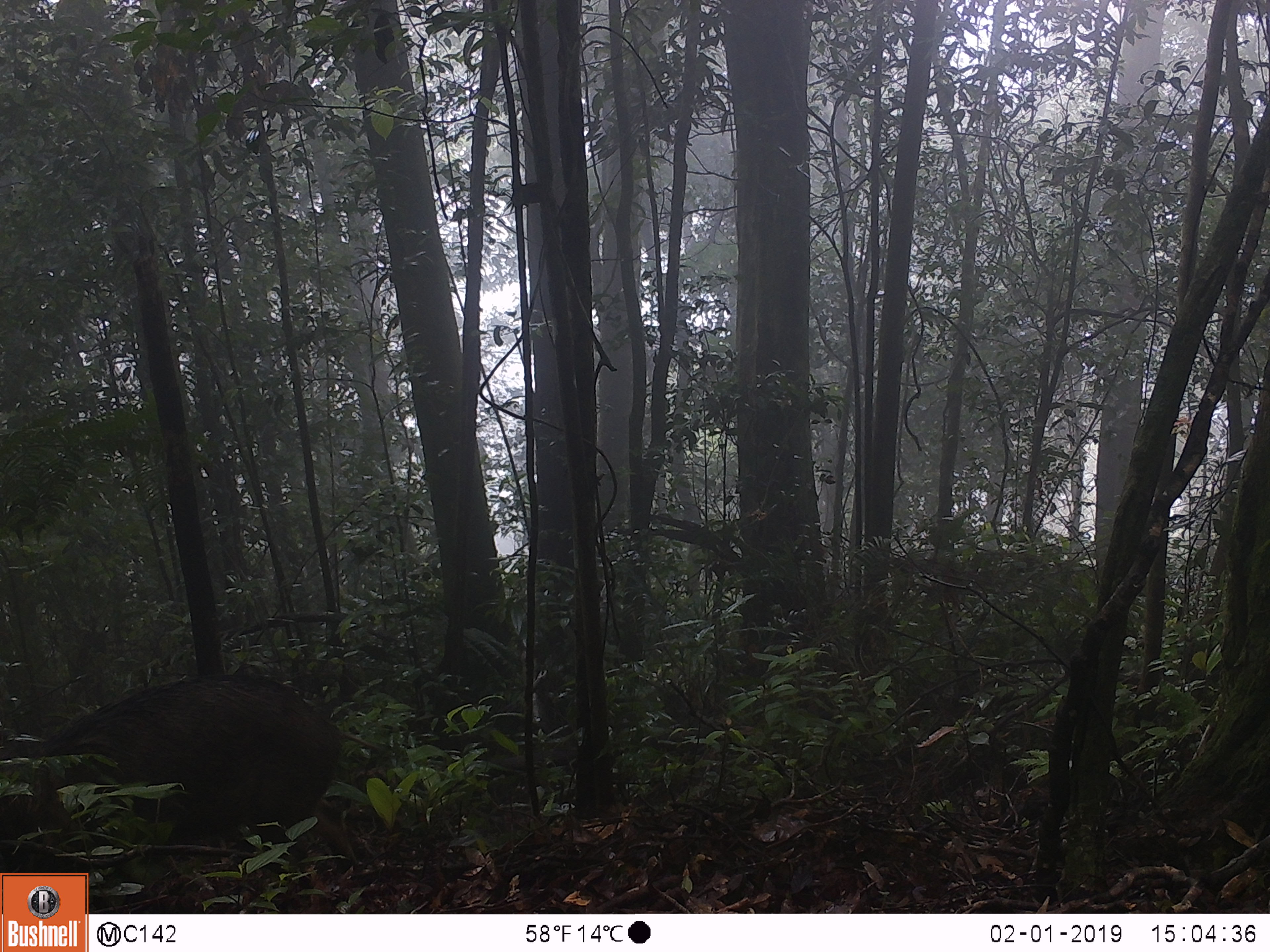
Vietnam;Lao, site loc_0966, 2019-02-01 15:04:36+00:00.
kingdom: Animalia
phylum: Chordata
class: Mammalia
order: Artiodactyla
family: Suidae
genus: Sus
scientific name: Sus scrofa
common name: eurasian wild pig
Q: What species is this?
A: Eurasian wild pig (Sus scrofa).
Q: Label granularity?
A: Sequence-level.